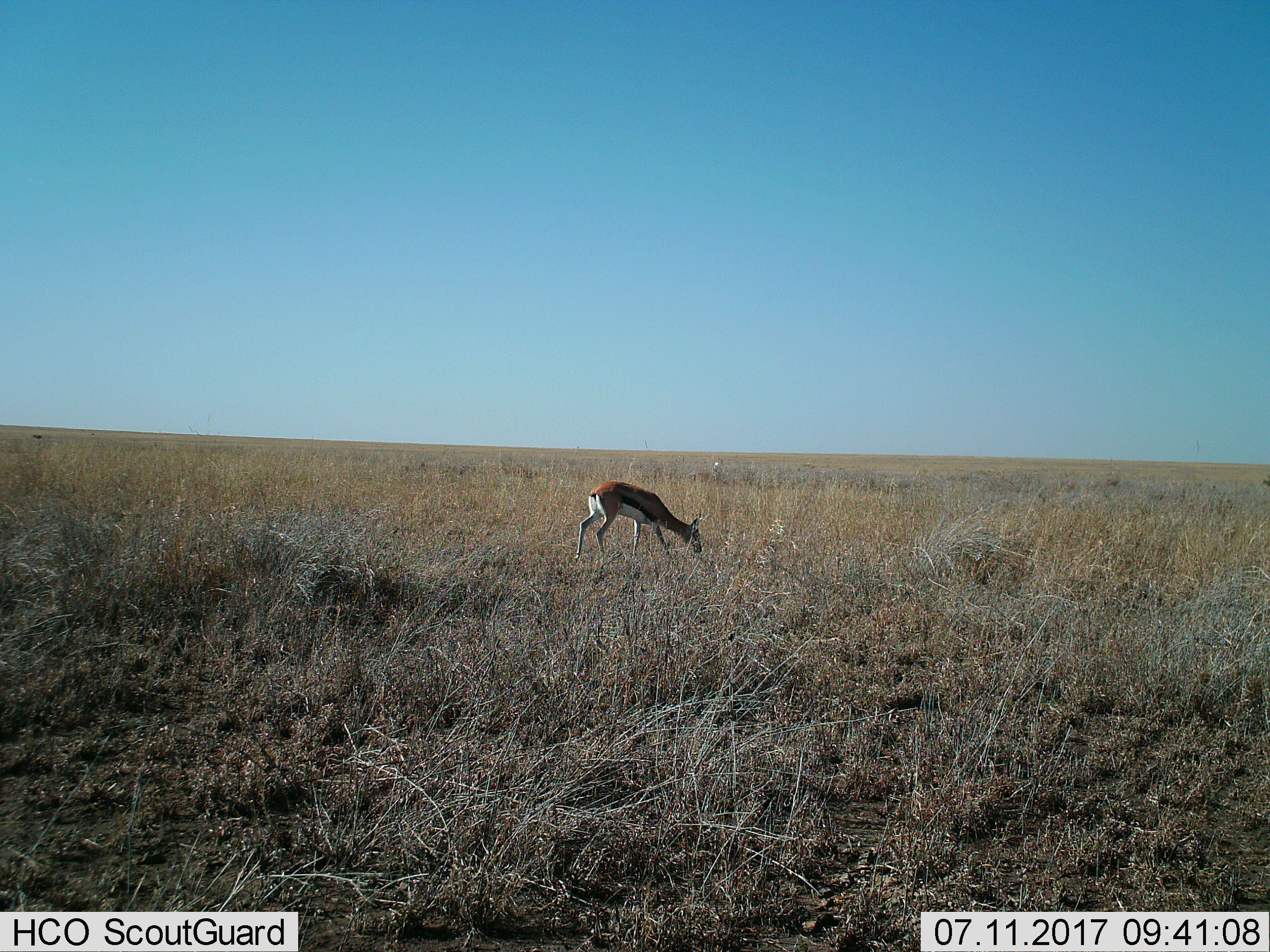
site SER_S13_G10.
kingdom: Animalia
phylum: Chordata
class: Mammalia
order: Artiodactyla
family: Bovidae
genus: Eudorcas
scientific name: Eudorcas thomsonii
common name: thomson's gazelle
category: gazellethomsons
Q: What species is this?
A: Gazellethomsons (thomson's gazelle) (Eudorcas thomsonii).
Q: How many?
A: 1.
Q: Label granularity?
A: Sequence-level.